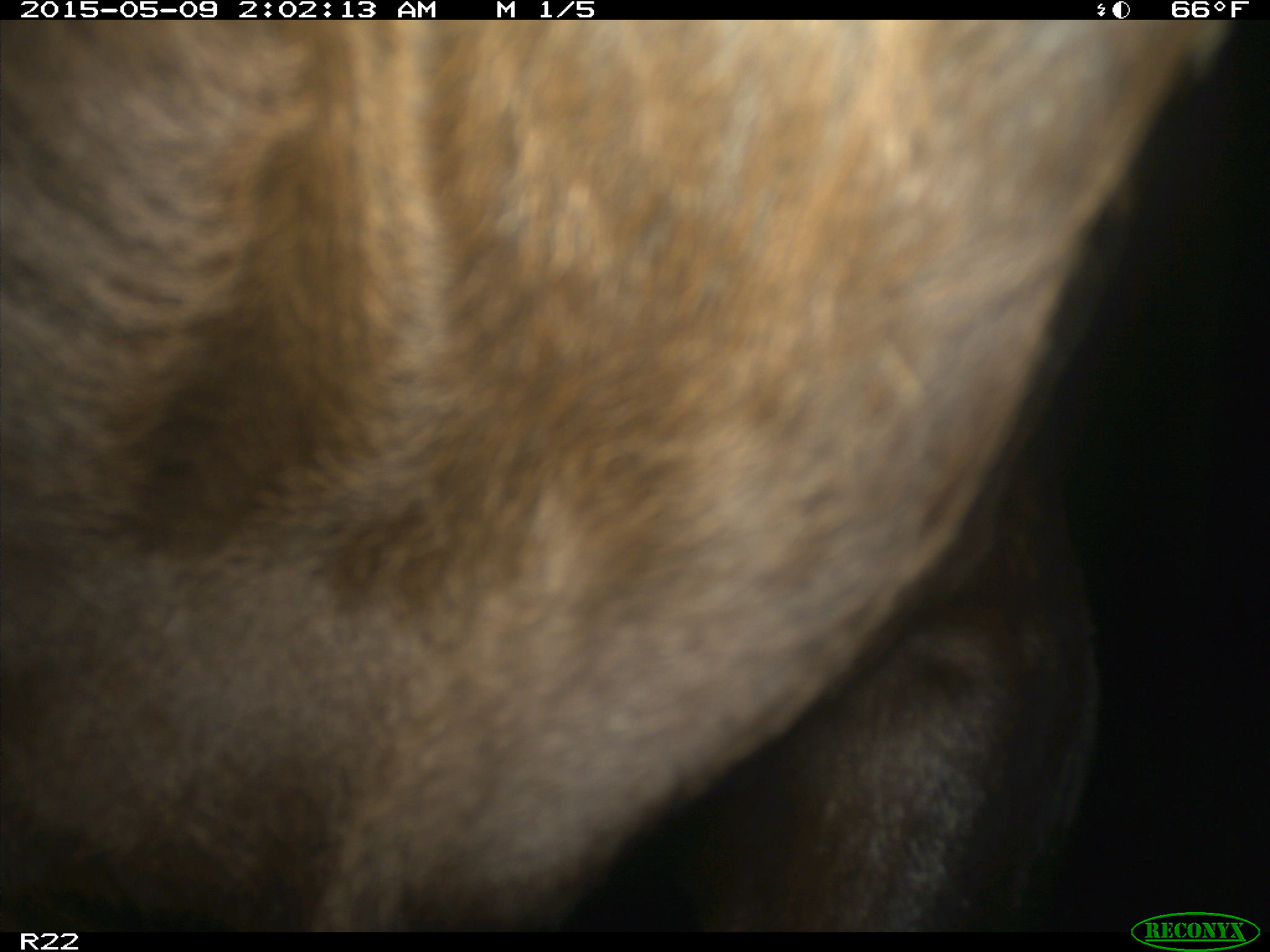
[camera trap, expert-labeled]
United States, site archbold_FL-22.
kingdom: Animalia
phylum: Chordata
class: Mammalia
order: Artiodactyla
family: Bovidae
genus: Bos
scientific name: Bos taurus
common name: domestic cow